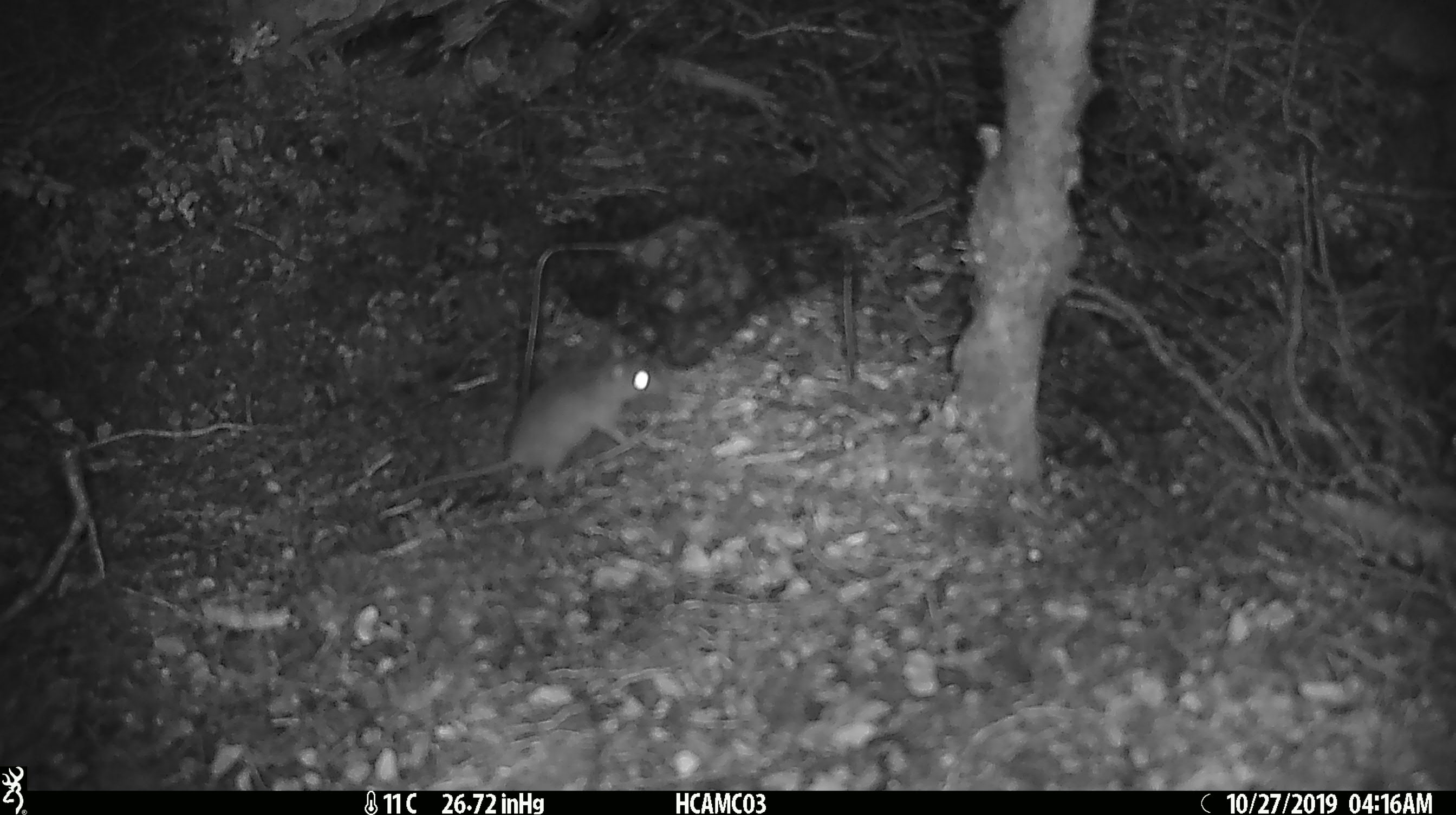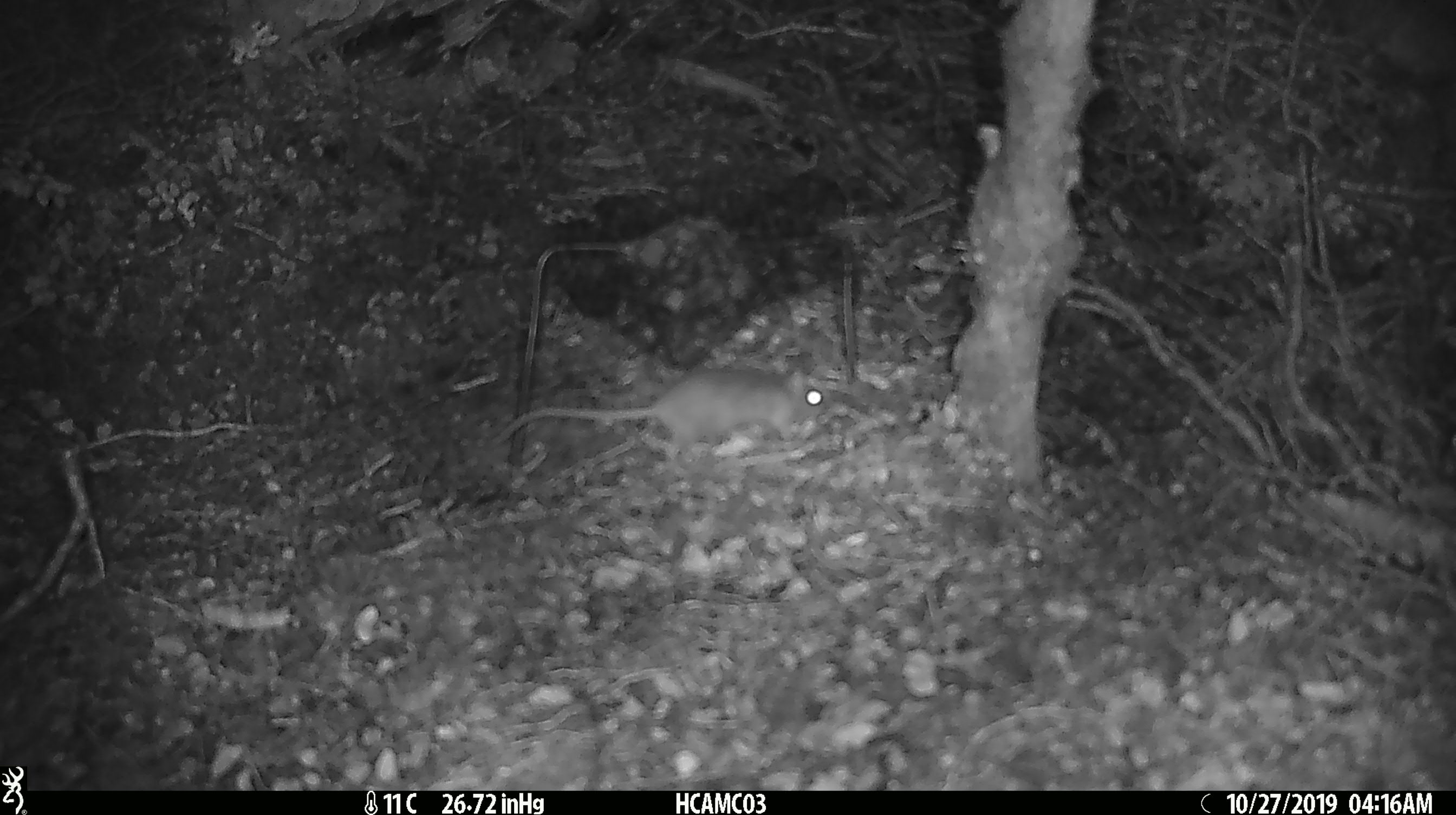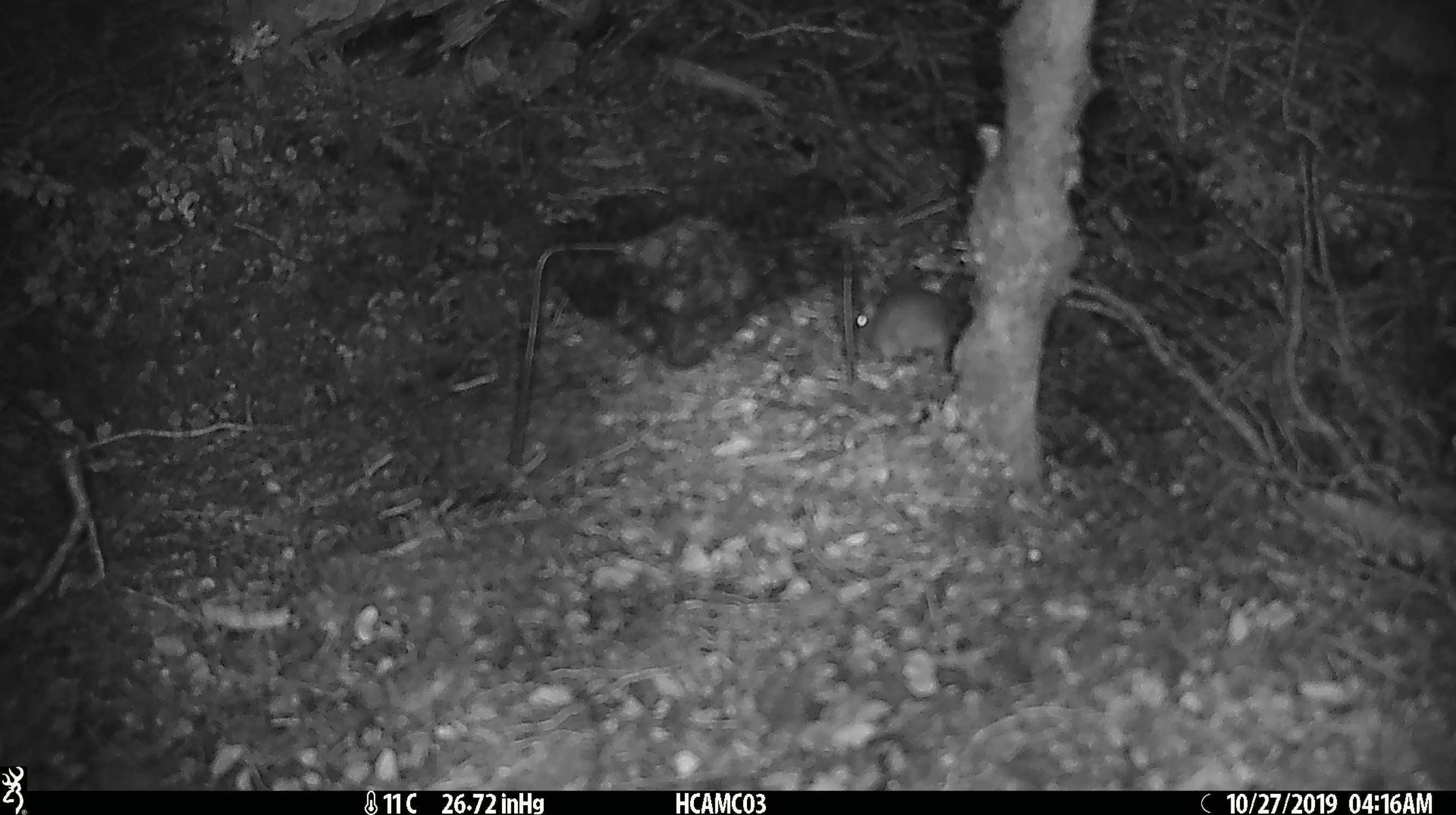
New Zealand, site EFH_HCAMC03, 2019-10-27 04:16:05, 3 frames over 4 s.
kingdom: Animalia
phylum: Chordata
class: Mammalia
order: Rodentia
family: Muridae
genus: Mus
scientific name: Mus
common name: mouse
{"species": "mouse (Mus)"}